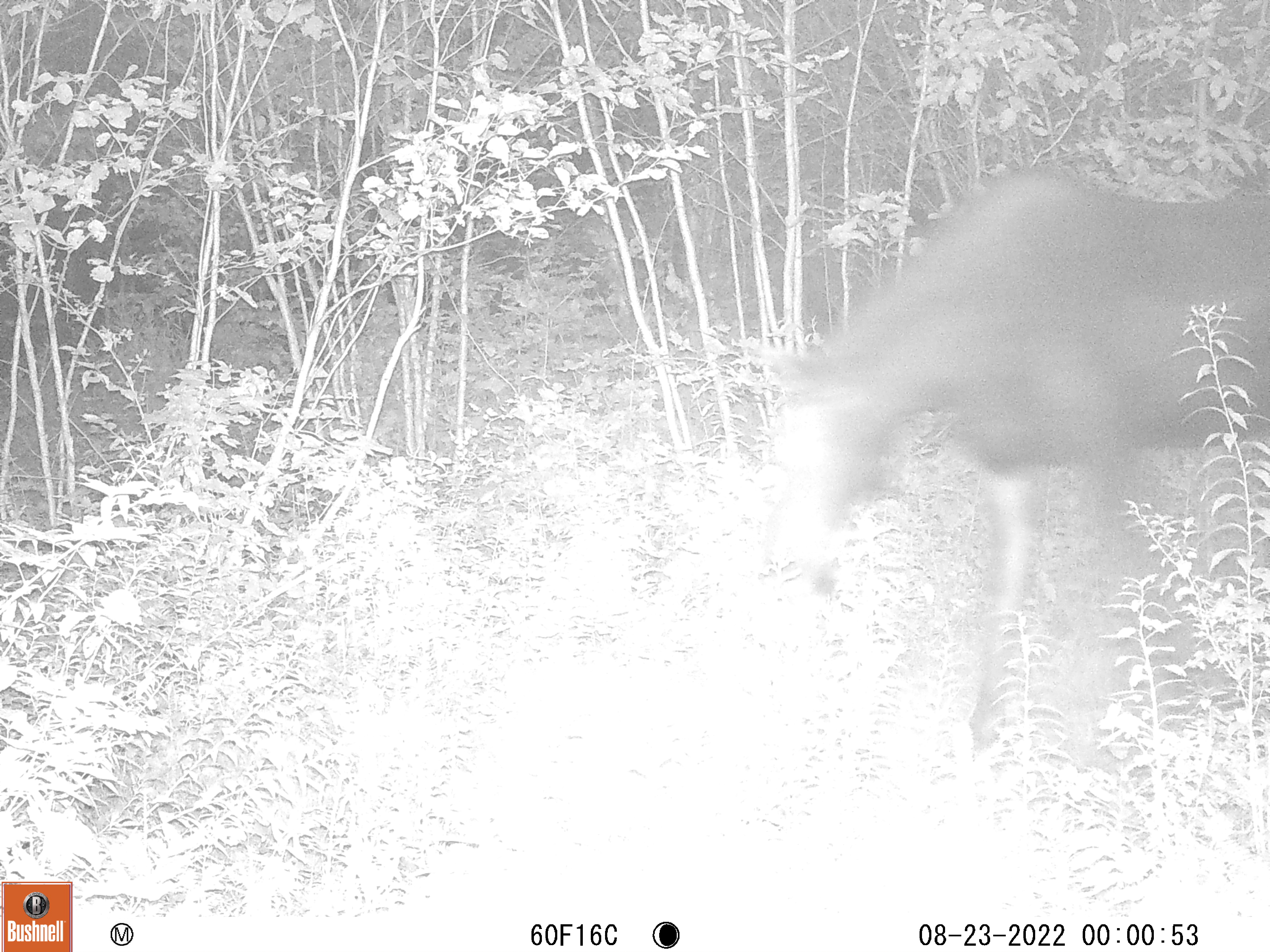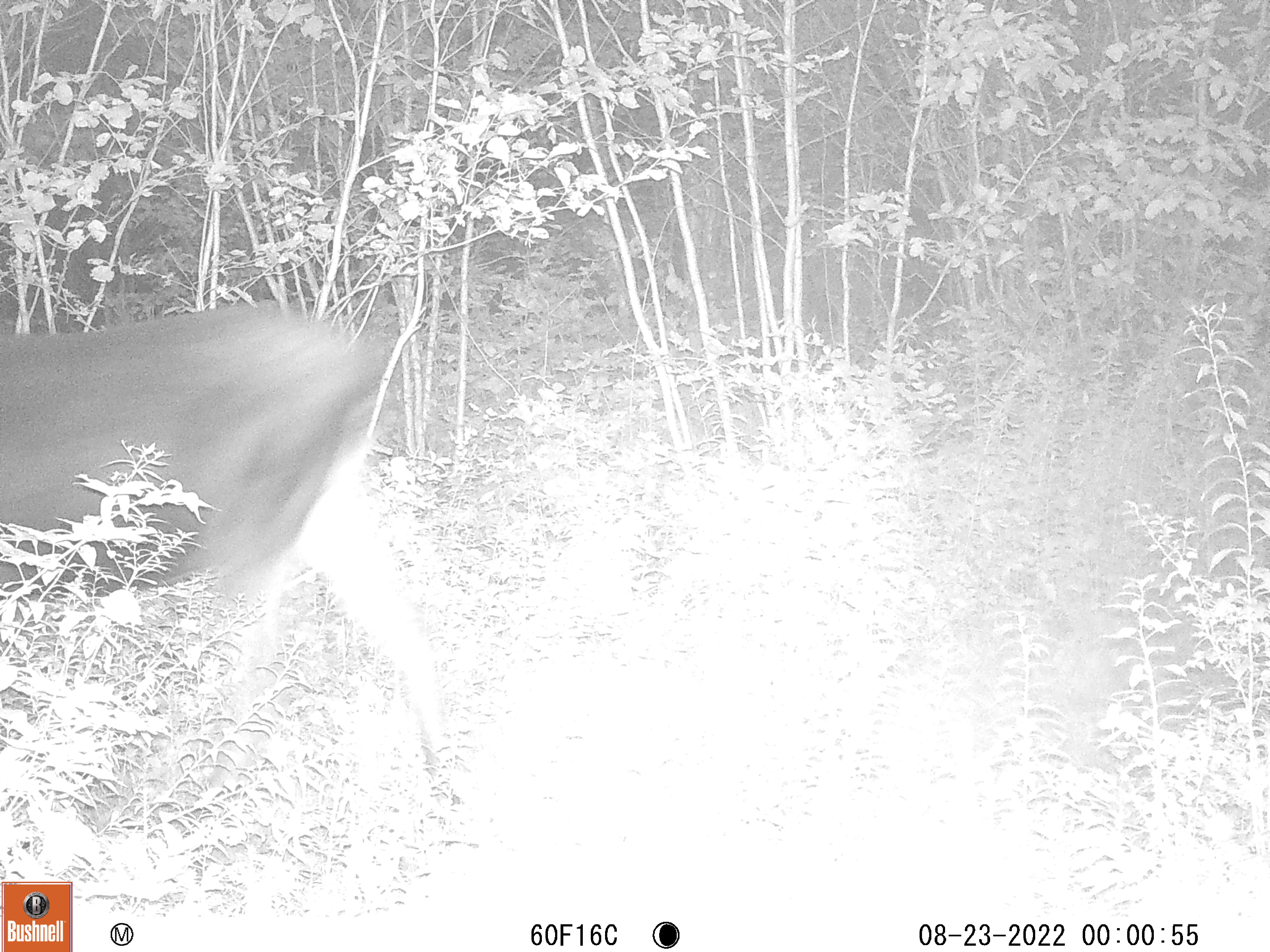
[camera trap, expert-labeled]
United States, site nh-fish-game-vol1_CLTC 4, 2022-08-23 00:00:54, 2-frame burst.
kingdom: Animalia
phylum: Chordata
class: Mammalia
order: Artiodactyla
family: Cervidae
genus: Alces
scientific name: Alces alces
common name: moose